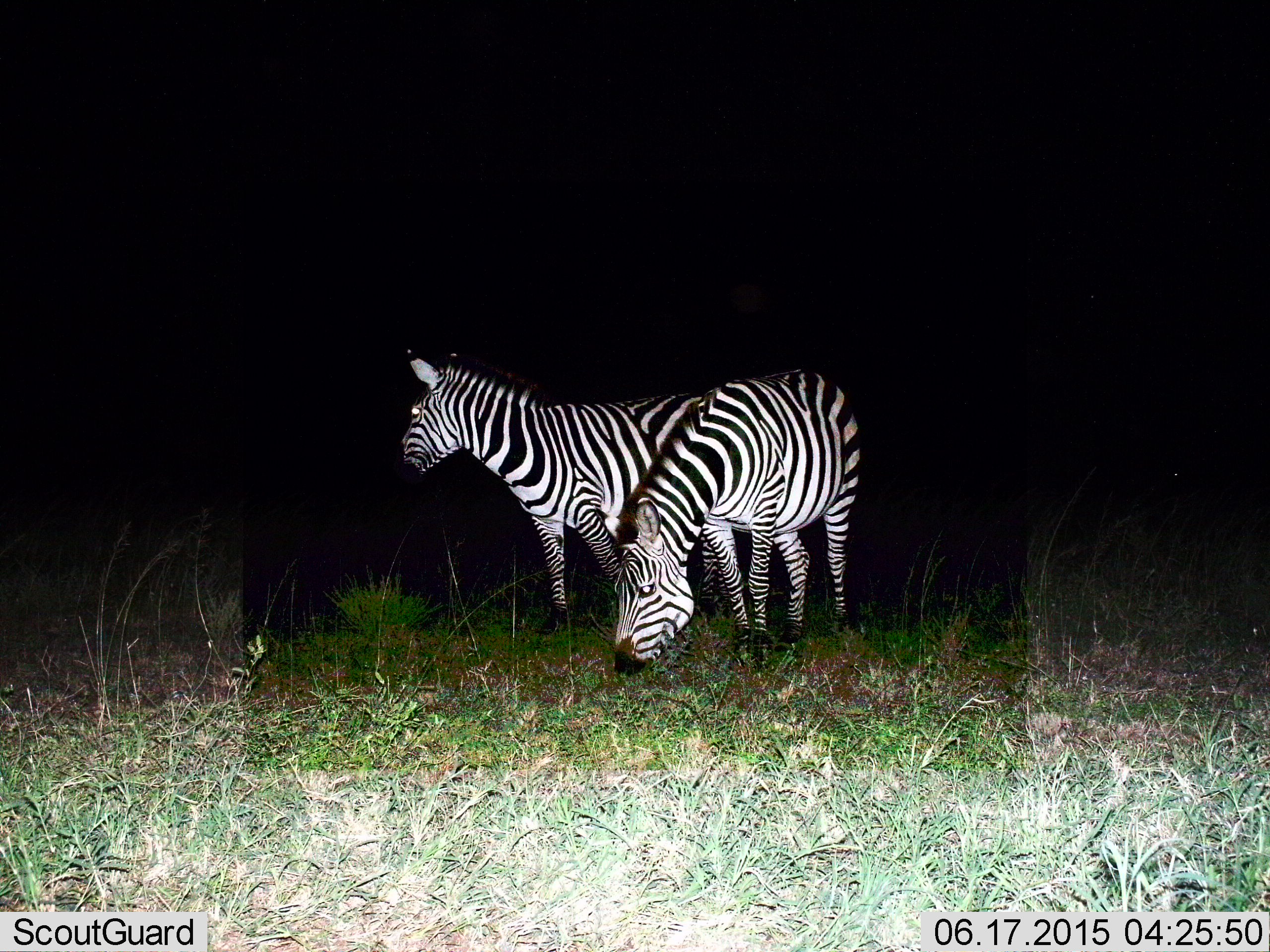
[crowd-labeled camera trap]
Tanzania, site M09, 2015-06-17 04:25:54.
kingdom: Animalia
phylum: Chordata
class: Mammalia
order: Perissodactyla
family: Equidae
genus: Equus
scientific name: Equus quagga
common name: plains zebra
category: zebra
Zebra (plains zebra) (Equus quagga), count 2. Behavior (volunteer vote fractions): standing 100%, resting 0%, moving 0%, interacting 0%. Young present (vote fraction): 0%. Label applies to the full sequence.